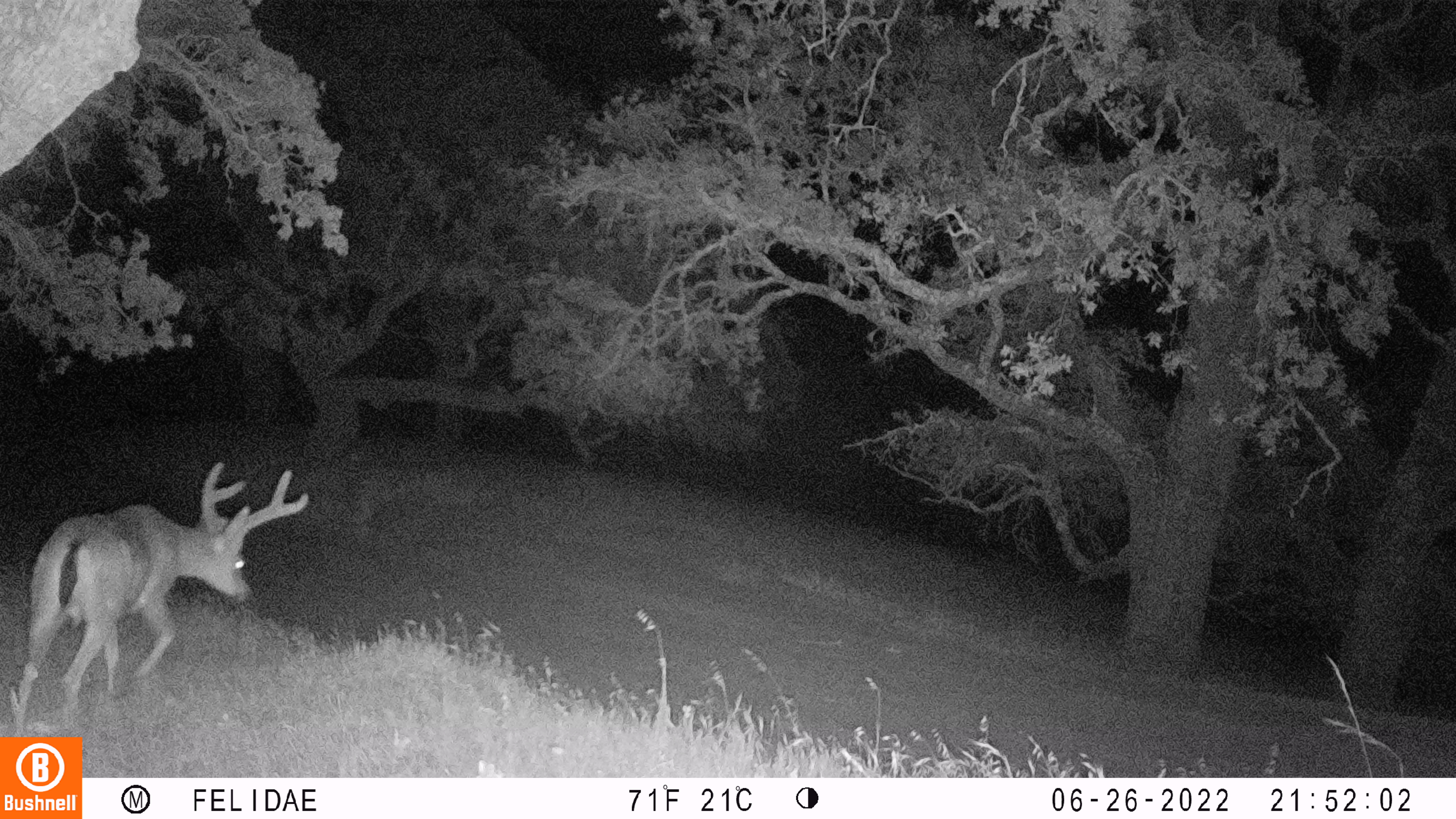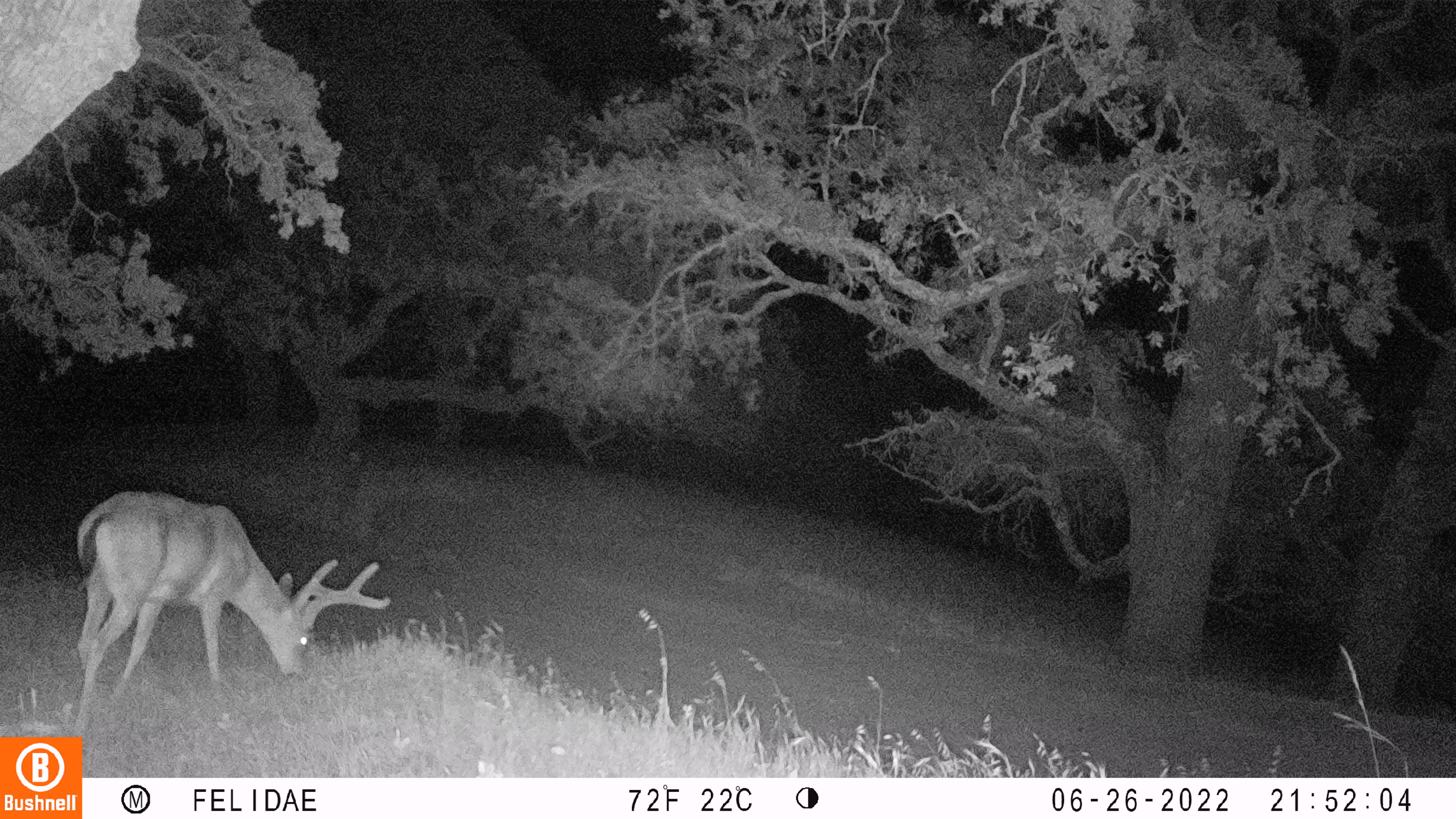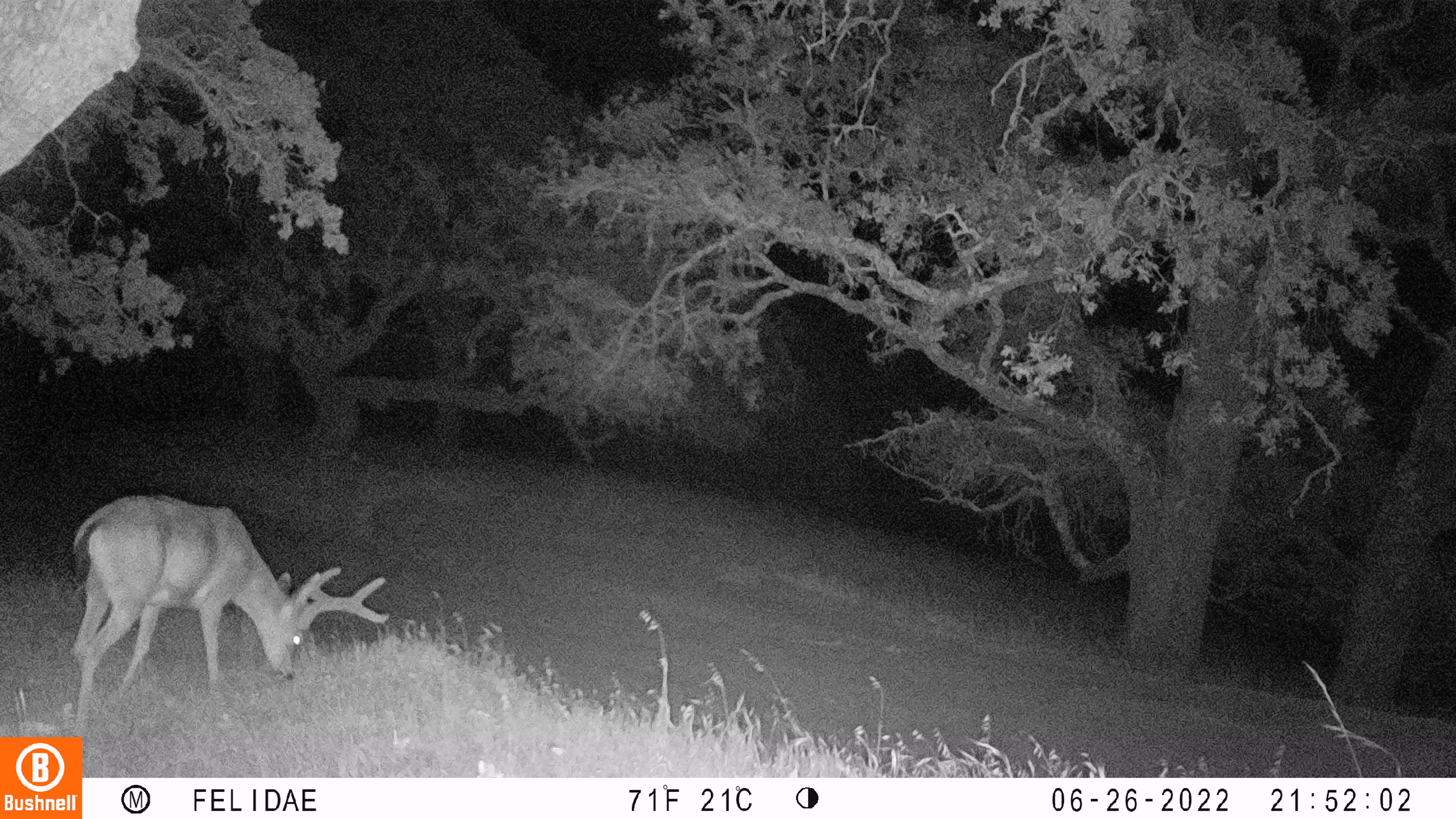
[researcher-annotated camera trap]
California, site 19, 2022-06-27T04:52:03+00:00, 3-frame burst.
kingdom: Animalia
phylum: Chordata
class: Mammalia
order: Artiodactyla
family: Cervidae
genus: Odocoileus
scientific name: Odocoileus hemionus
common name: mule deer